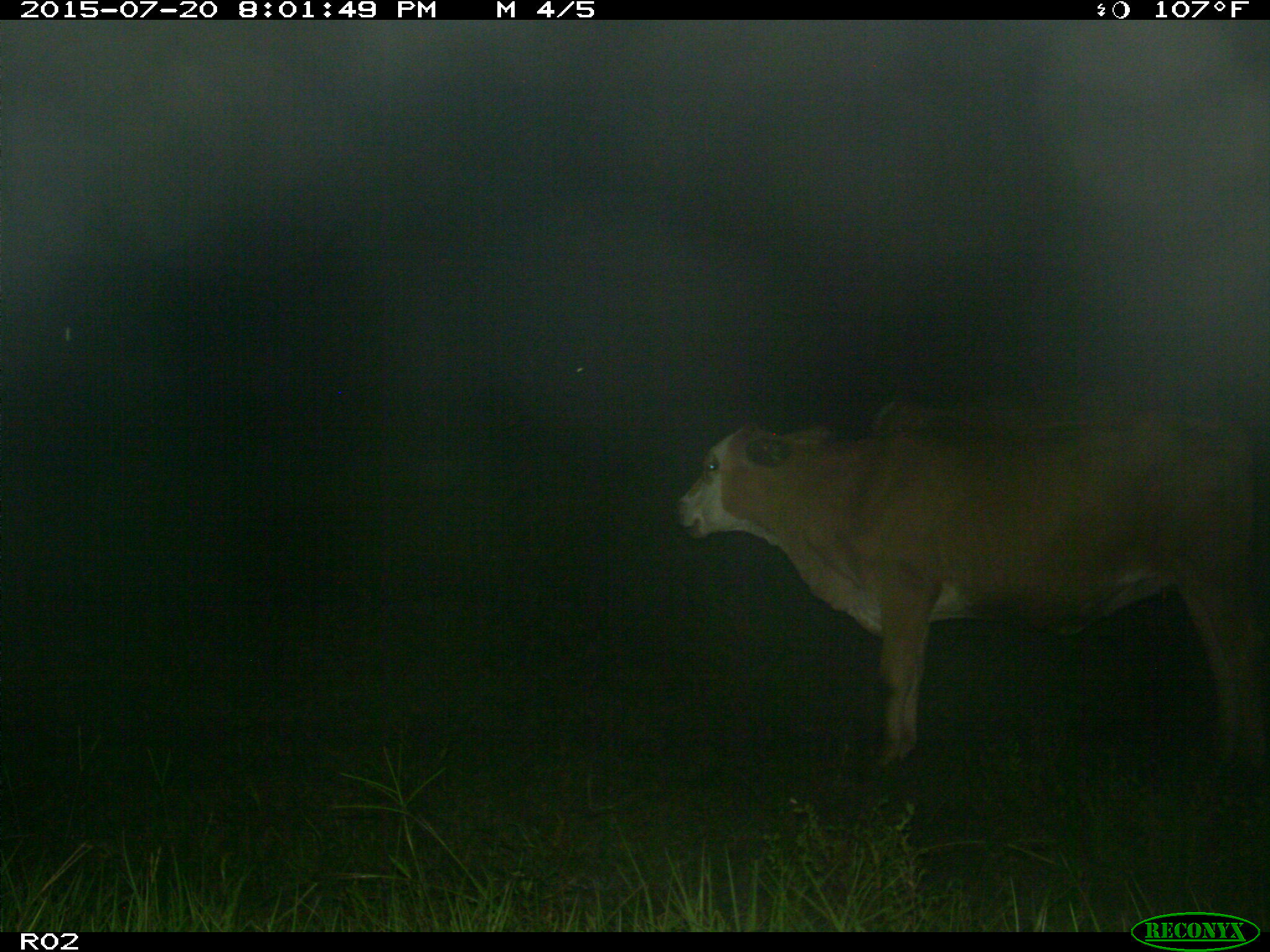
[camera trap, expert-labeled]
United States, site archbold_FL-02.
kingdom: Animalia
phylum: Chordata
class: Mammalia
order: Artiodactyla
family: Bovidae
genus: Bos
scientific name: Bos taurus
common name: domestic cow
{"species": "Bos taurus (domestic cow)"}